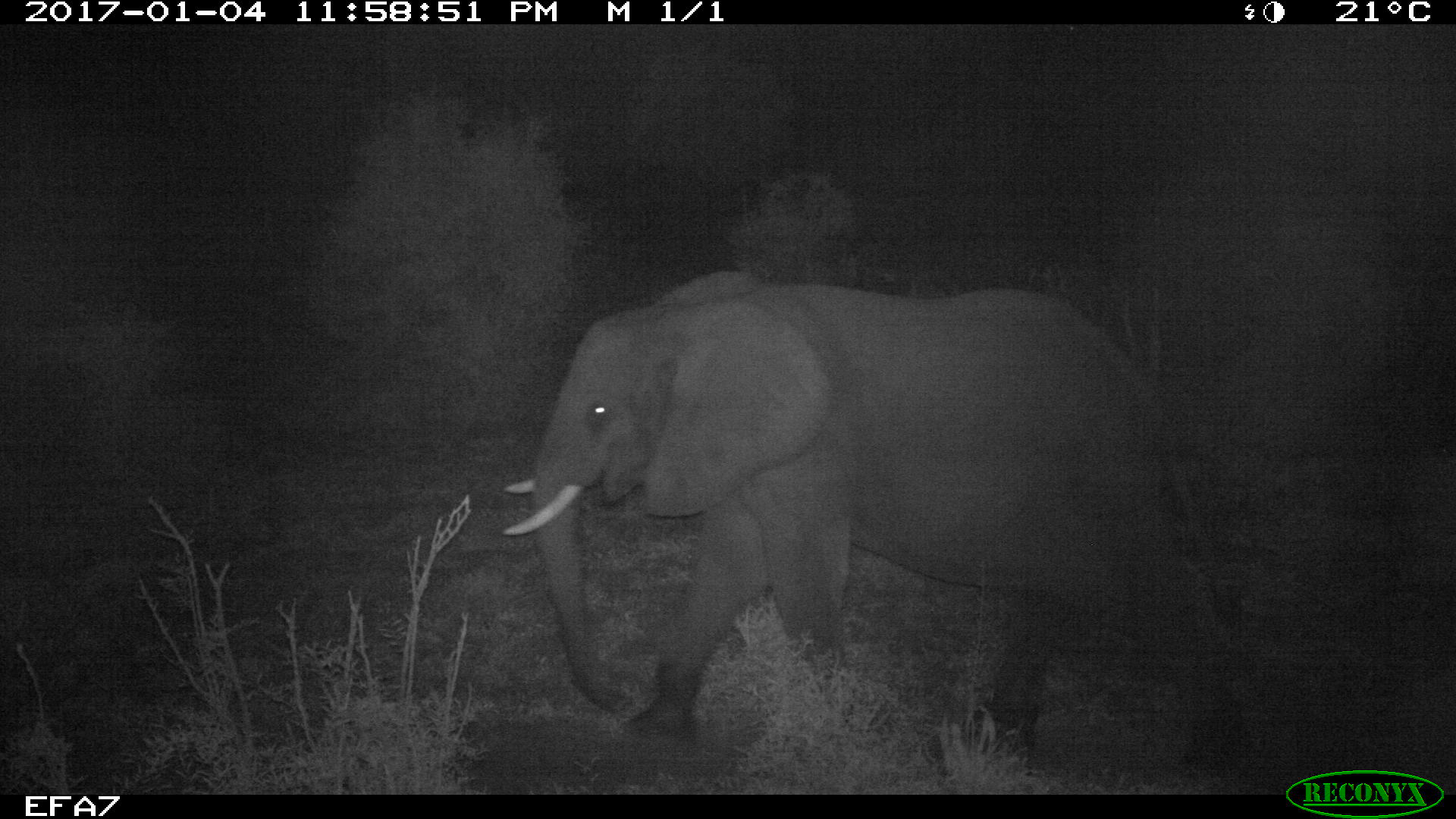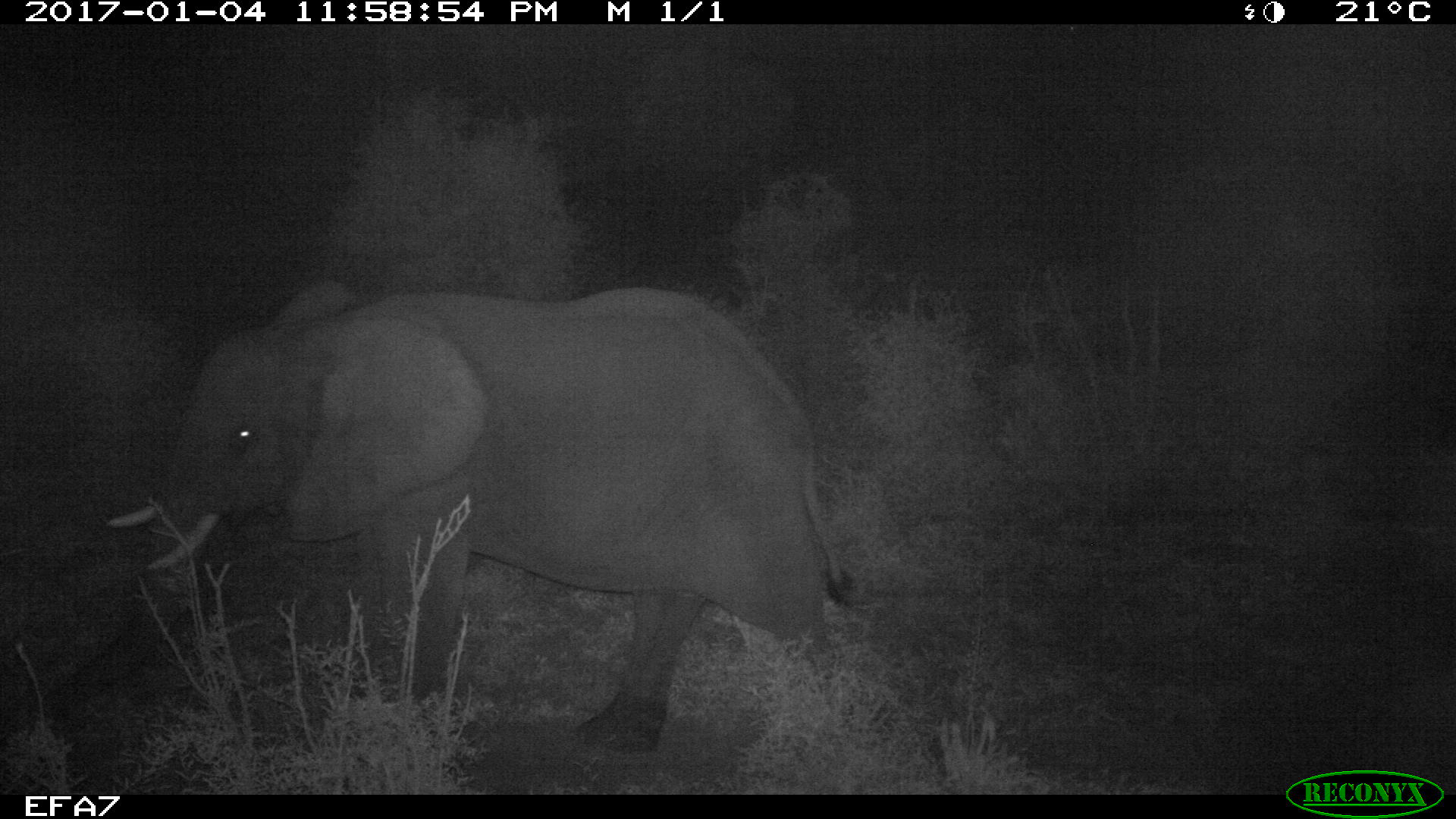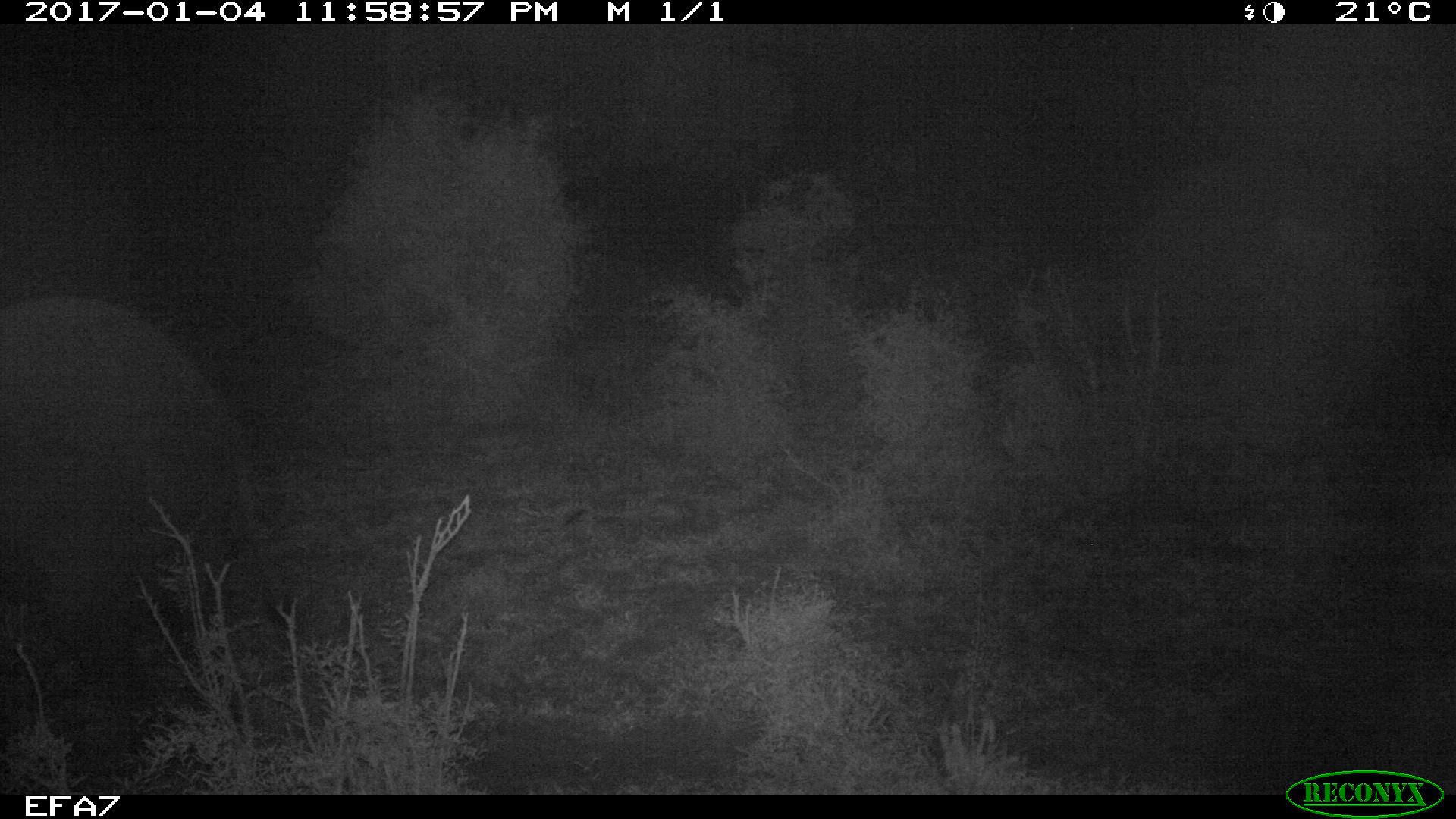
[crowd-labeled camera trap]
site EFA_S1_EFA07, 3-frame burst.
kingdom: Animalia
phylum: Chordata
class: Mammalia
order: Proboscidea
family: Elephantidae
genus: Loxodonta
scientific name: Loxodonta africana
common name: african bush elephant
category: elephant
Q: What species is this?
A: Elephant (african bush elephant) (Loxodonta africana).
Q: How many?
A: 1.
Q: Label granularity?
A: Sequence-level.